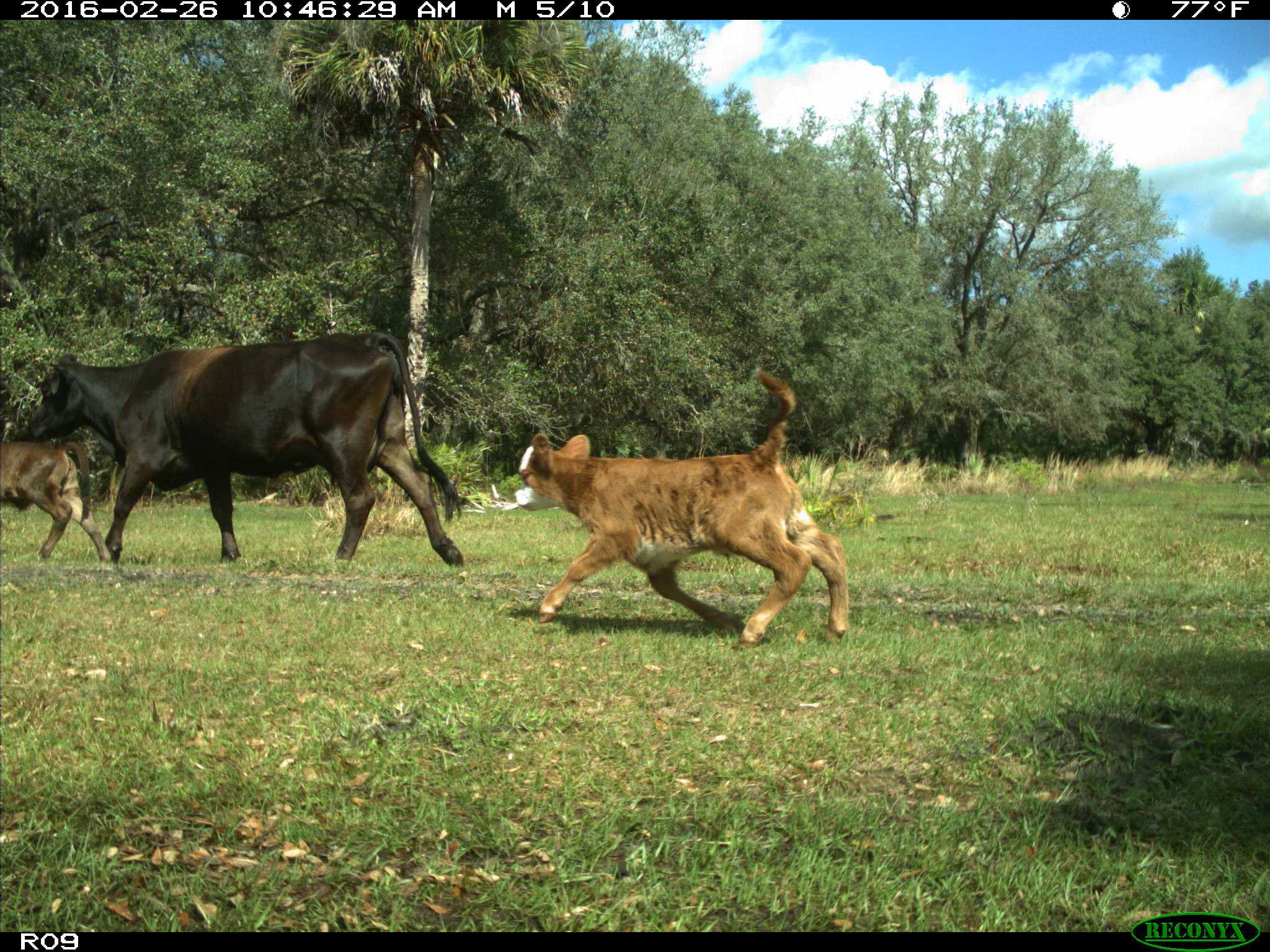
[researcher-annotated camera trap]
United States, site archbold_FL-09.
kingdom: Animalia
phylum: Chordata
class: Mammalia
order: Artiodactyla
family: Bovidae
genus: Bos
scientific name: Bos taurus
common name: domestic cow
Bos taurus (domestic cow).